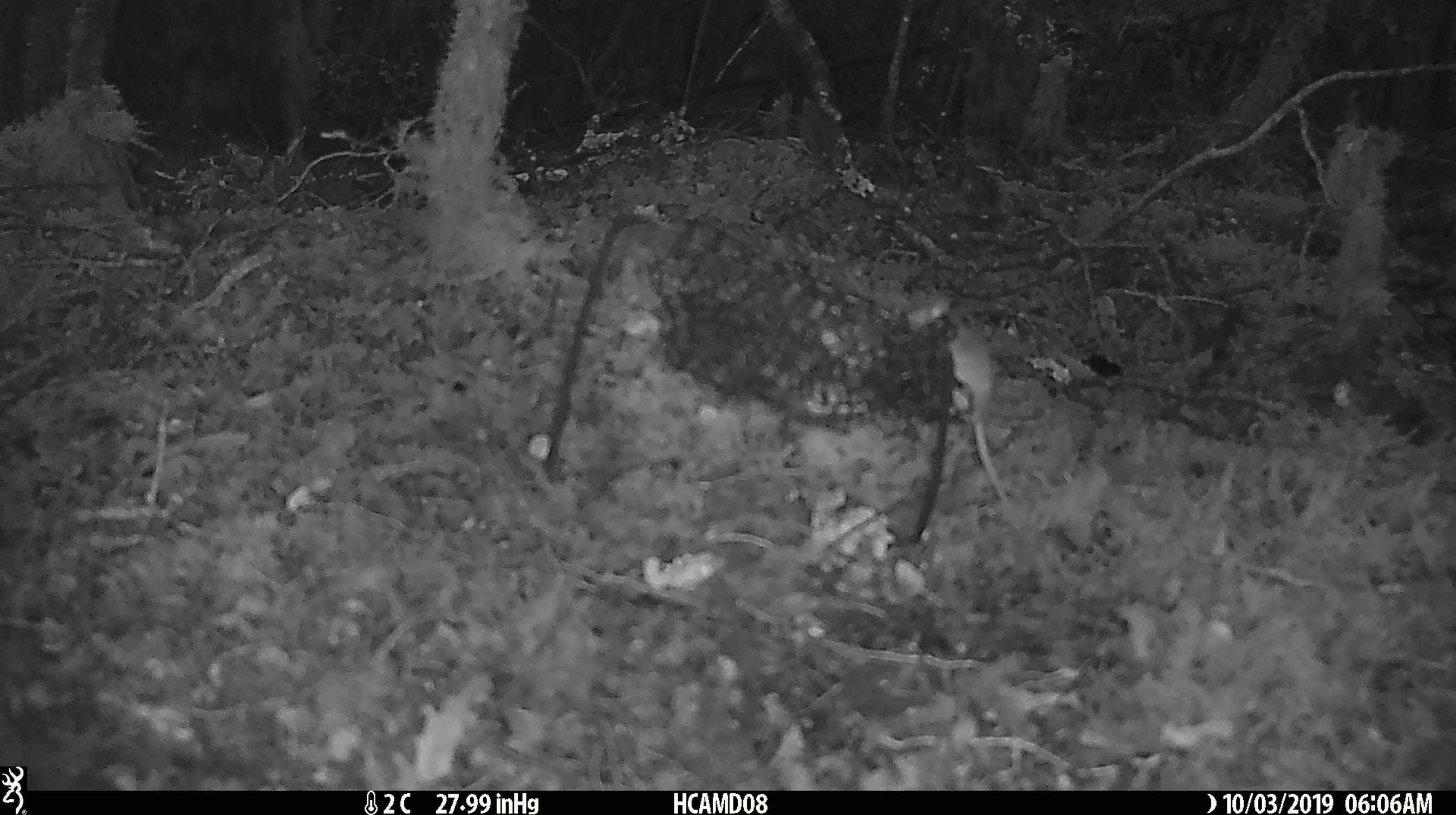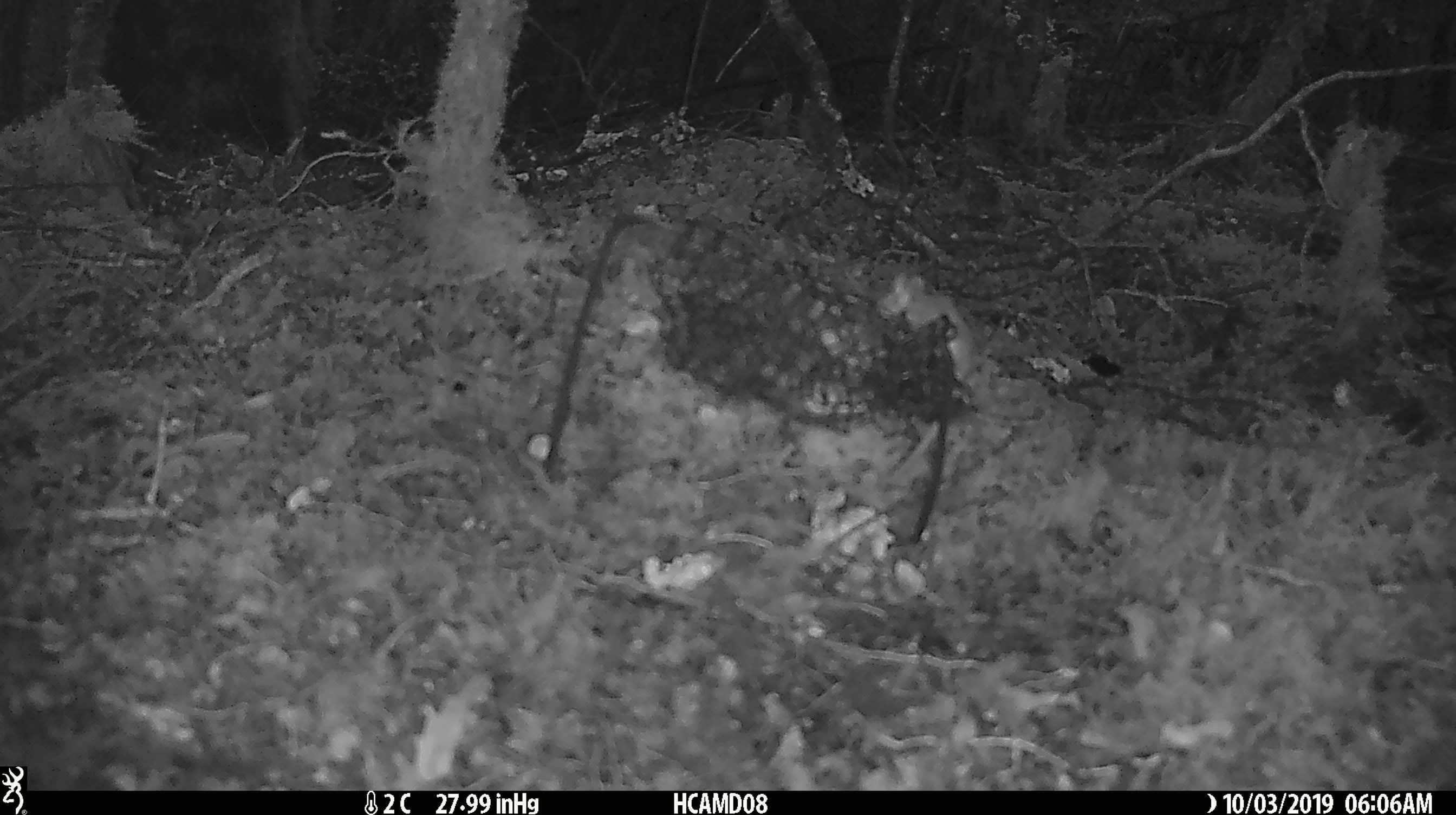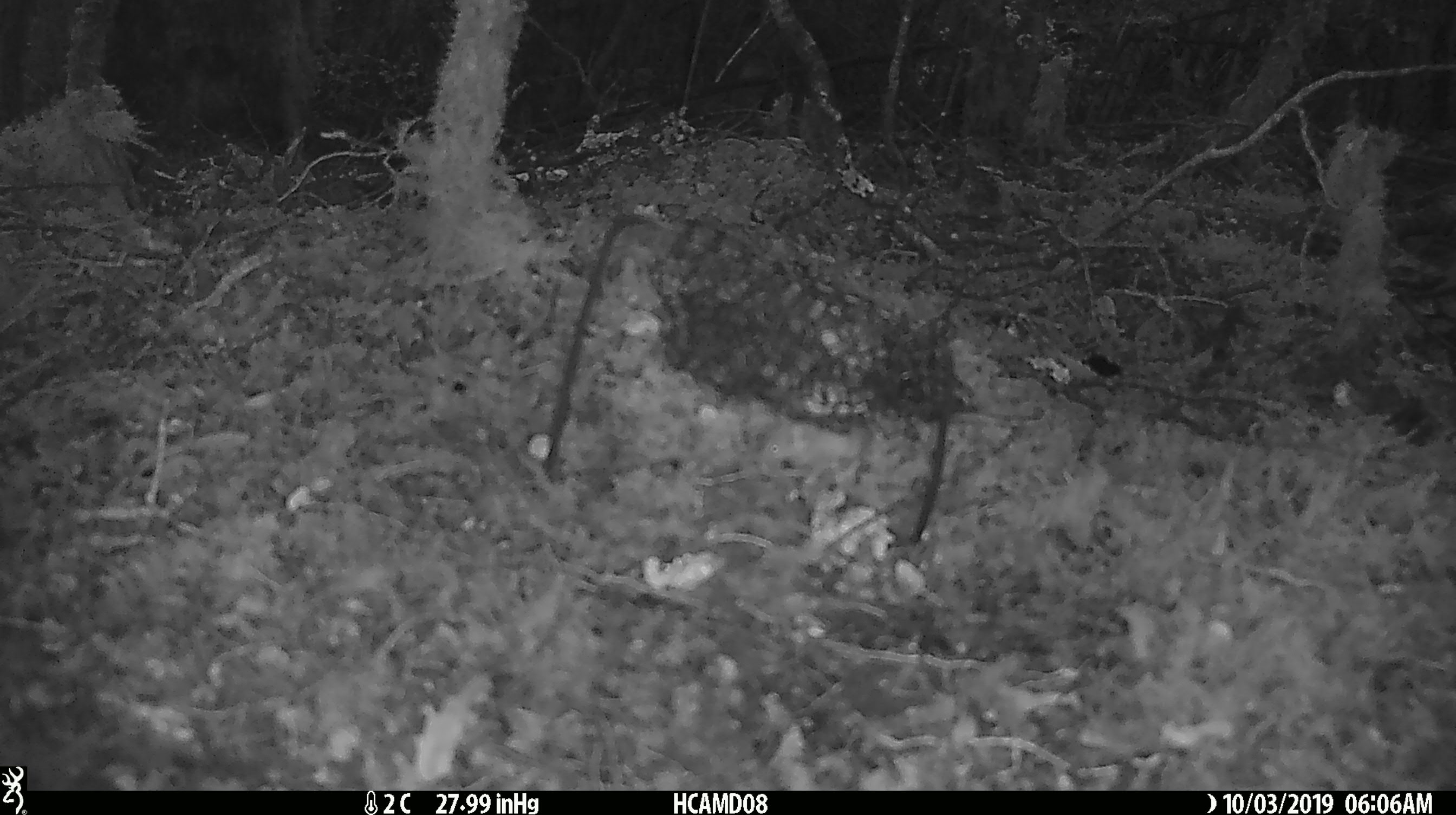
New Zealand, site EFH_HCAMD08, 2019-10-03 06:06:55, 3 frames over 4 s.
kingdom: Animalia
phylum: Chordata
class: Mammalia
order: Rodentia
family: Muridae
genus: Mus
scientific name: Mus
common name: mouse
Mouse (Mus).